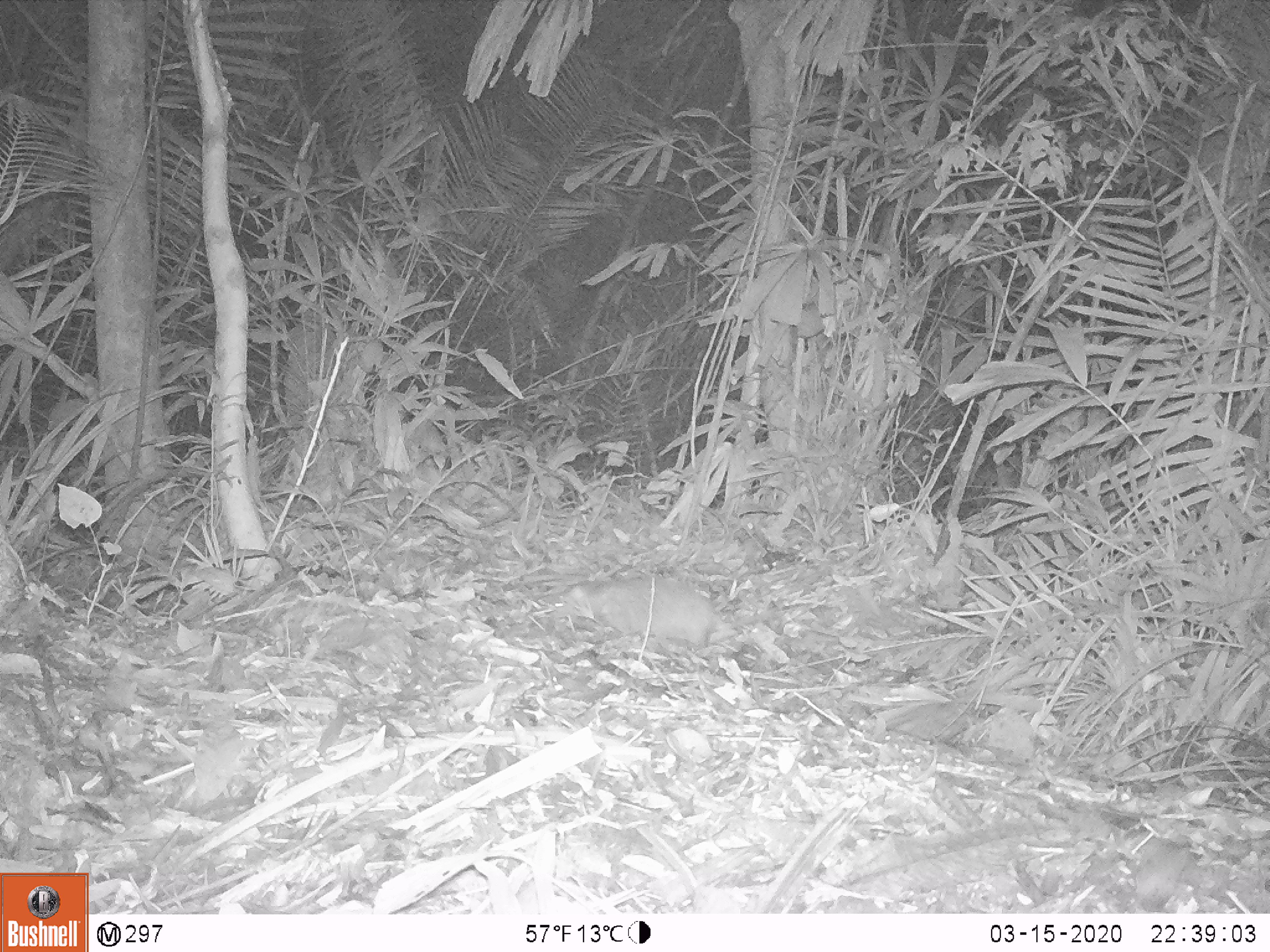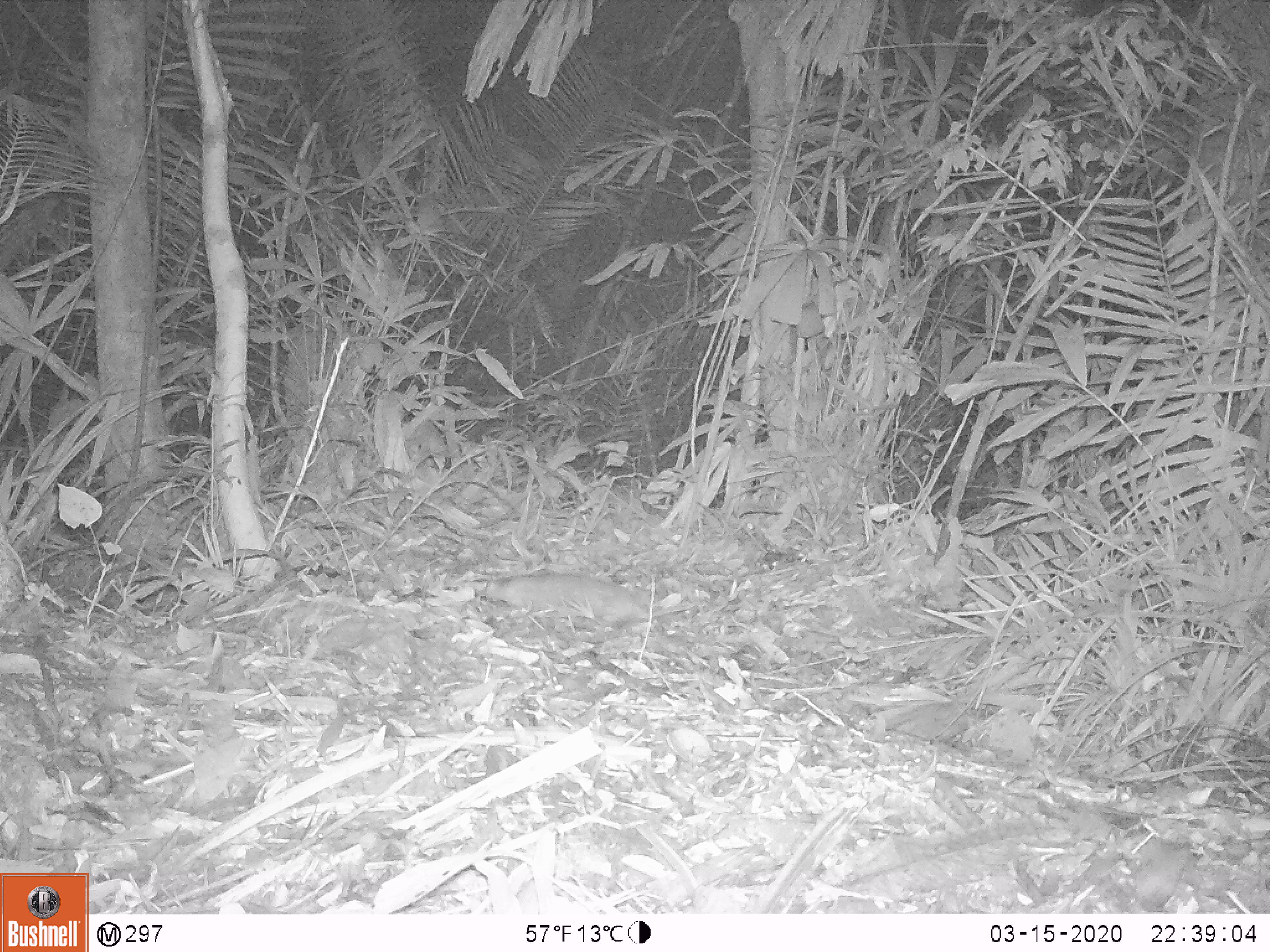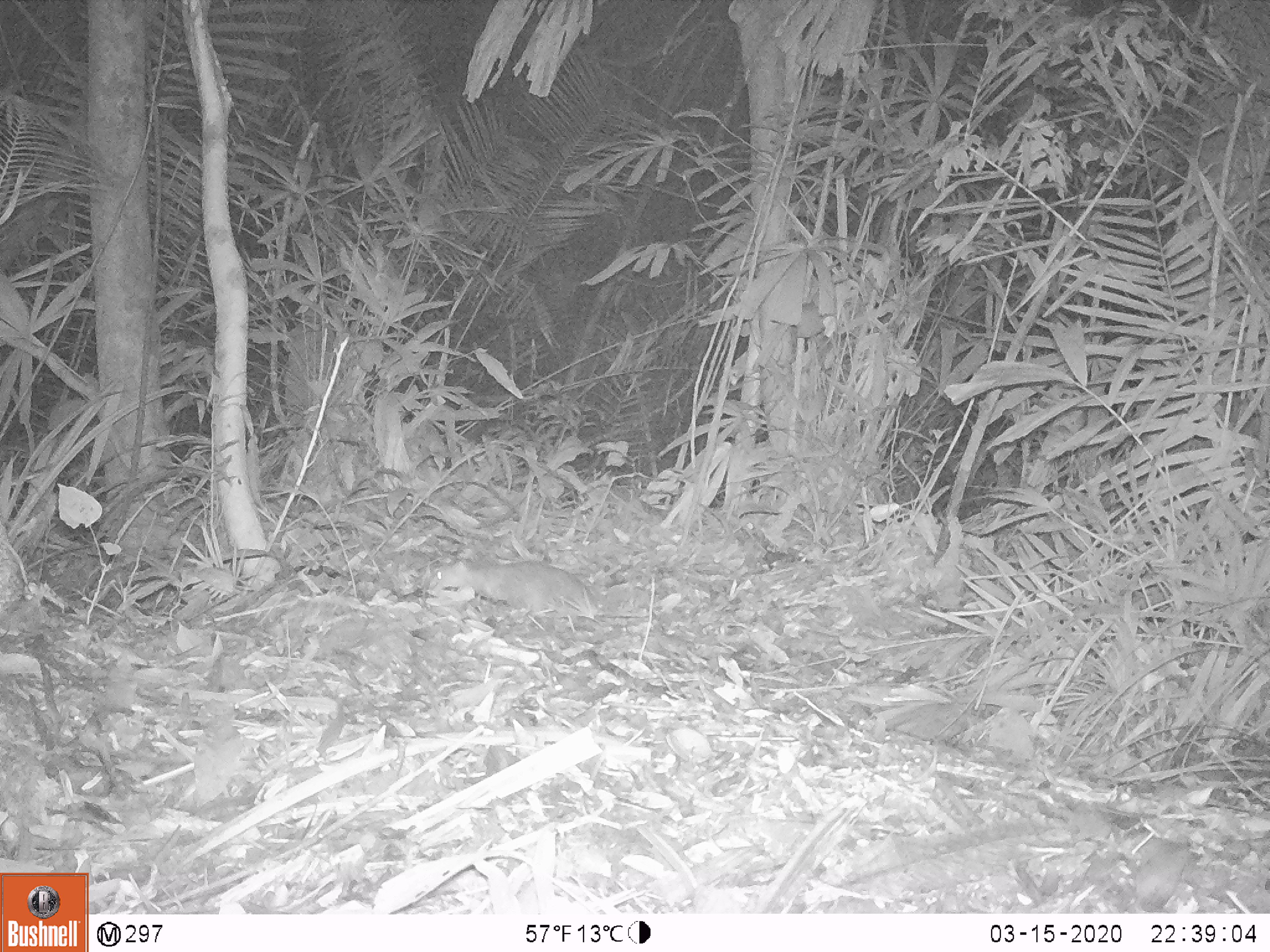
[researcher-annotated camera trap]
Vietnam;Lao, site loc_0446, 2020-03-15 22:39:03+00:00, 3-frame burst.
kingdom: Animalia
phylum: Chordata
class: Mammalia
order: Rodentia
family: Muridae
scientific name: Muridae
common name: old-world mice and rats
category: unidentified murid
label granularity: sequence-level